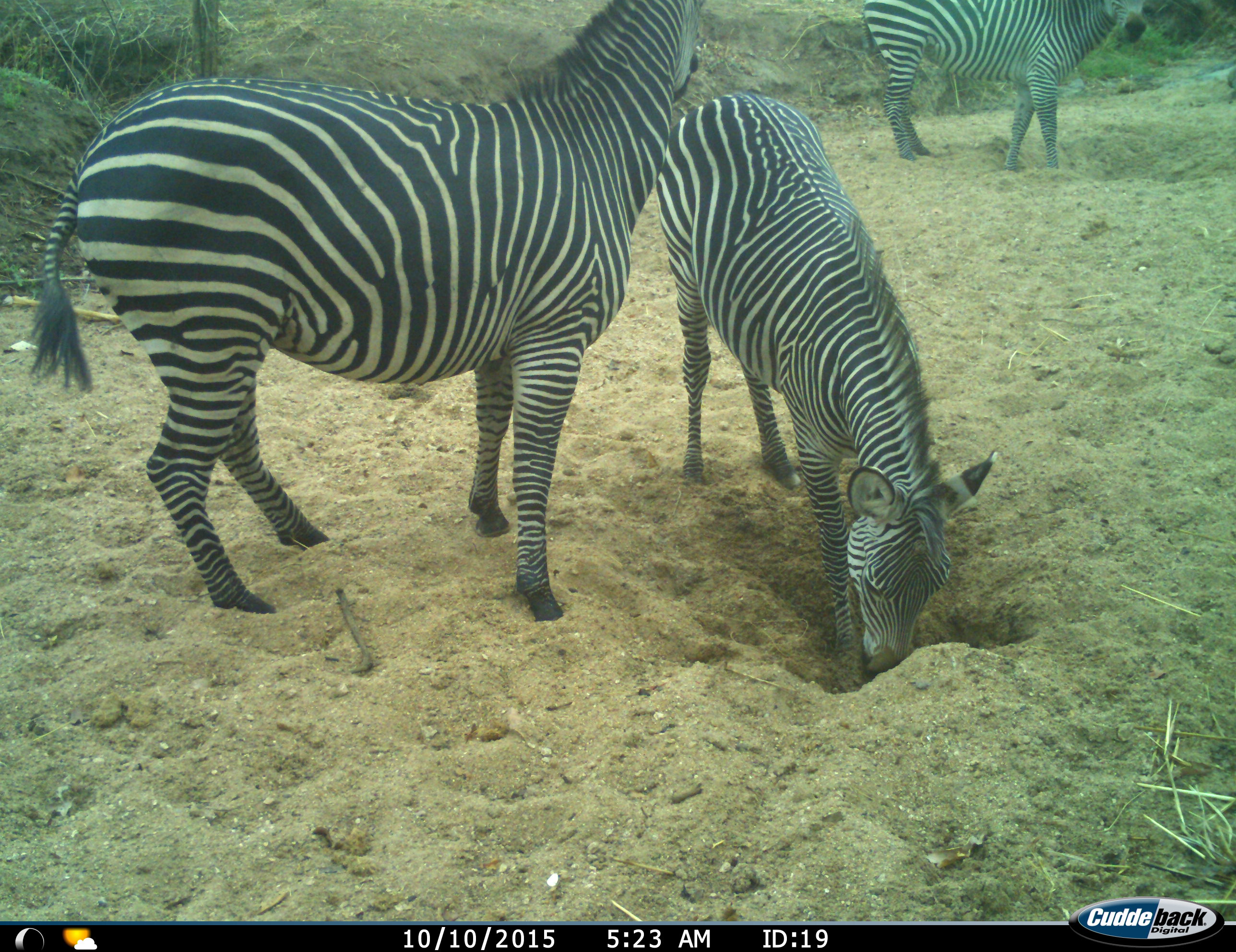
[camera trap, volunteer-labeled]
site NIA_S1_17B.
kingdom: Animalia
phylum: Chordata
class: Mammalia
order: Perissodactyla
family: Equidae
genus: Equus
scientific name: Equus quagga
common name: plains zebra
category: zebraplains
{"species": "zebraplains (plains zebra) (Equus quagga)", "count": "3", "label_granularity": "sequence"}